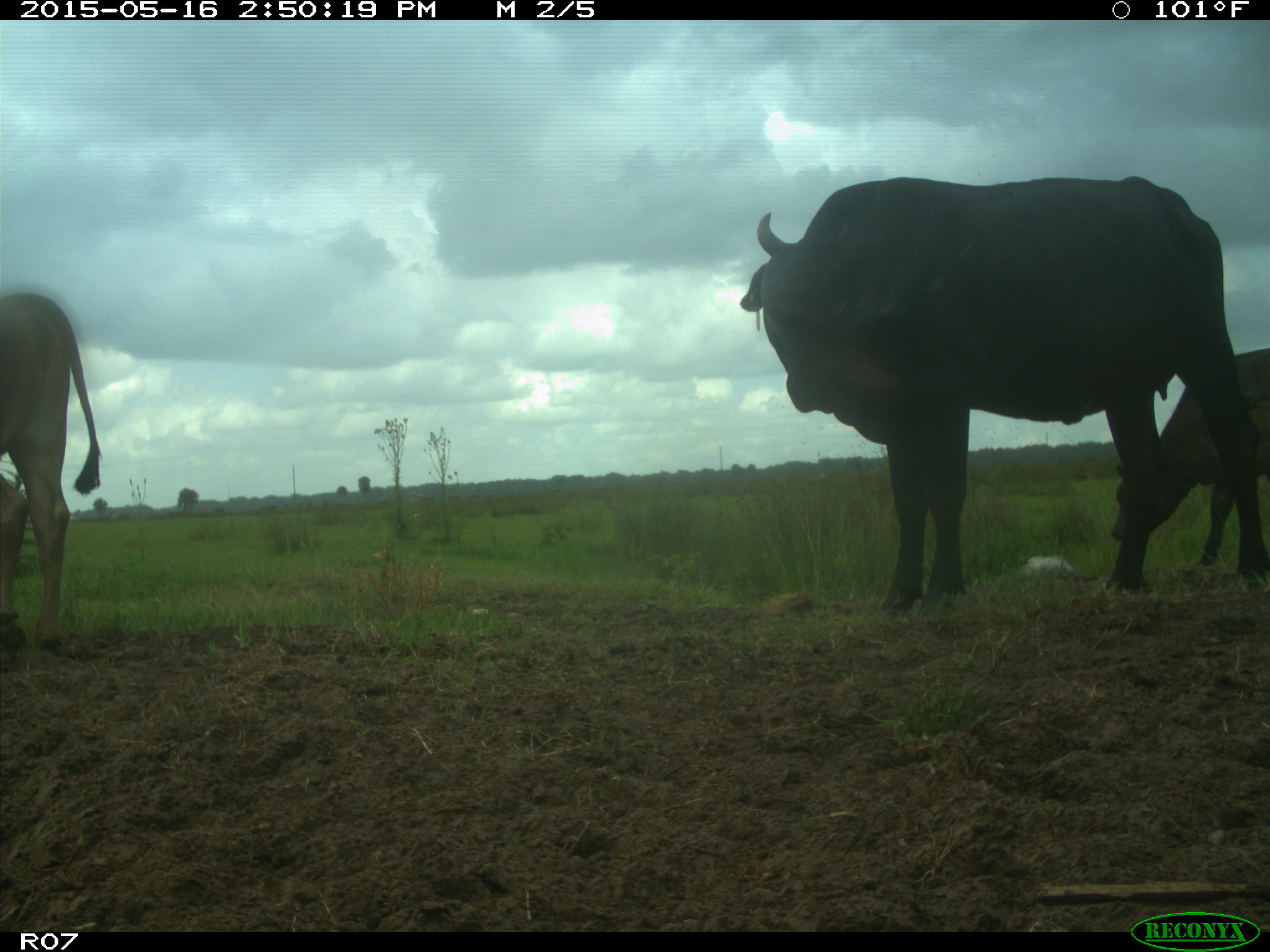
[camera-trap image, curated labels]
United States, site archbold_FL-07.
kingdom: Animalia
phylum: Chordata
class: Mammalia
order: Artiodactyla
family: Bovidae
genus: Bos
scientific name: Bos taurus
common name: domestic cow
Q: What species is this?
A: Bos taurus (domestic cow).